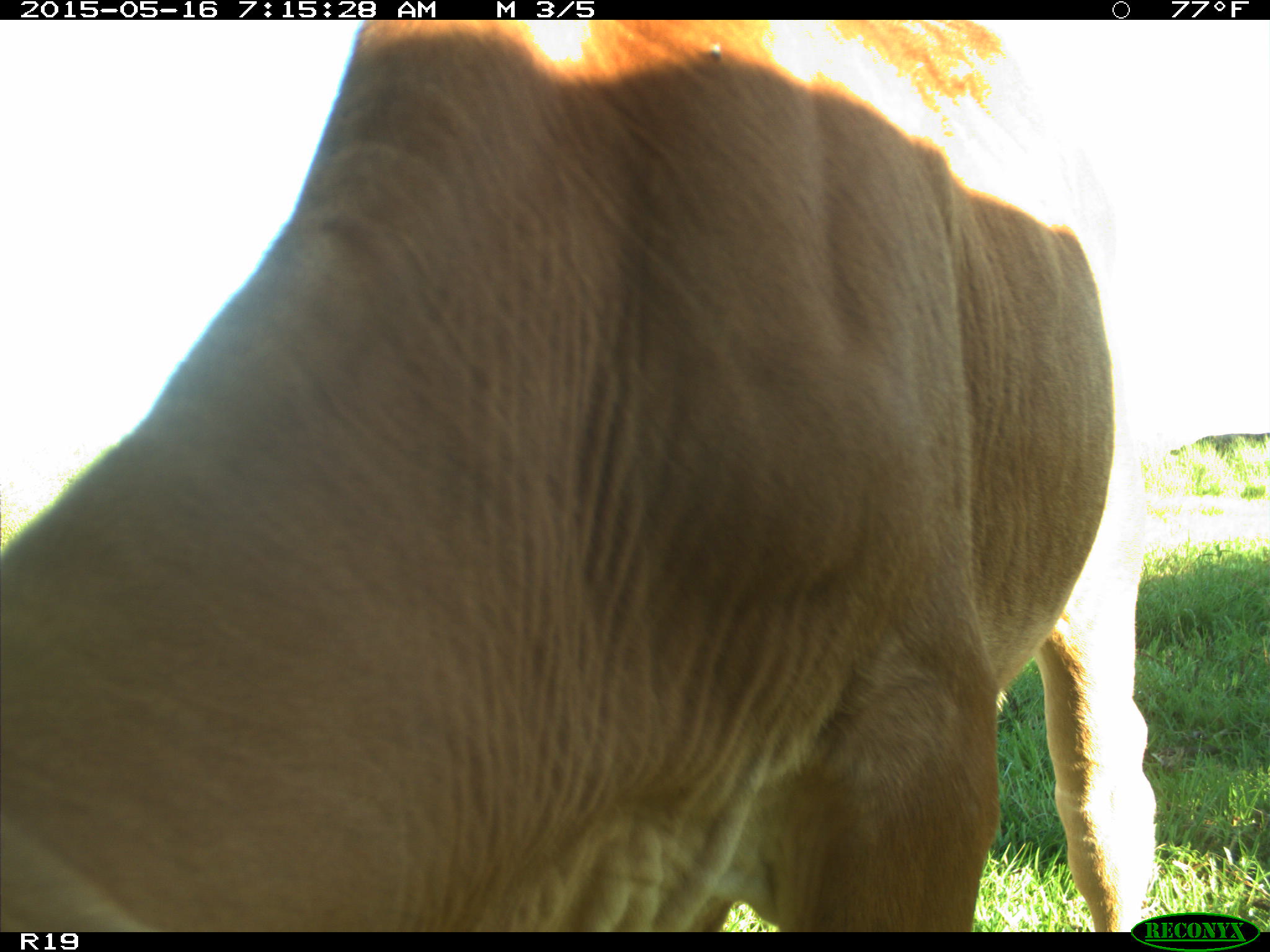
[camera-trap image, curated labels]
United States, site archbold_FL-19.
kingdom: Animalia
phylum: Chordata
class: Mammalia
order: Artiodactyla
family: Bovidae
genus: Bos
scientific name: Bos taurus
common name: domestic cow